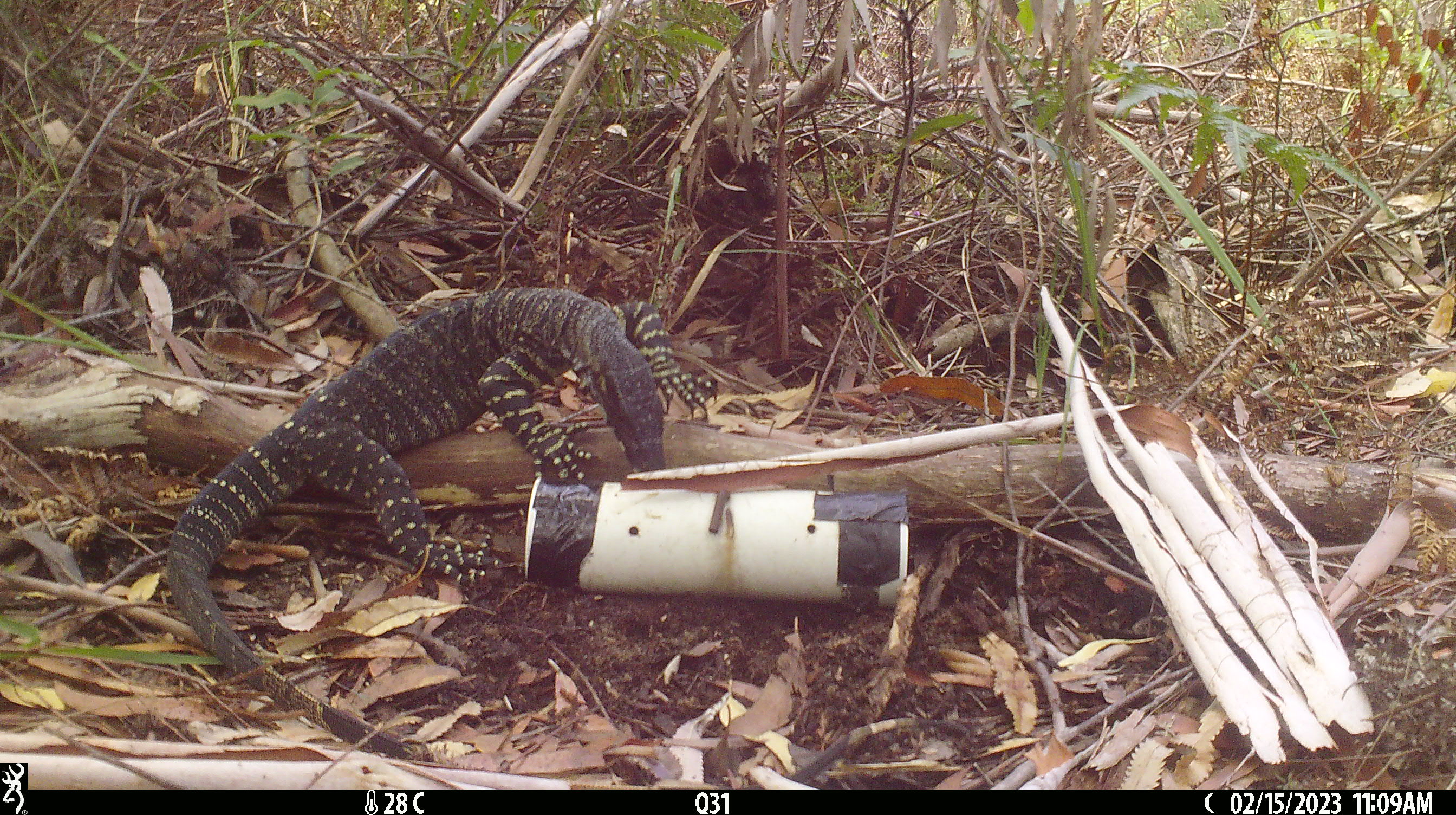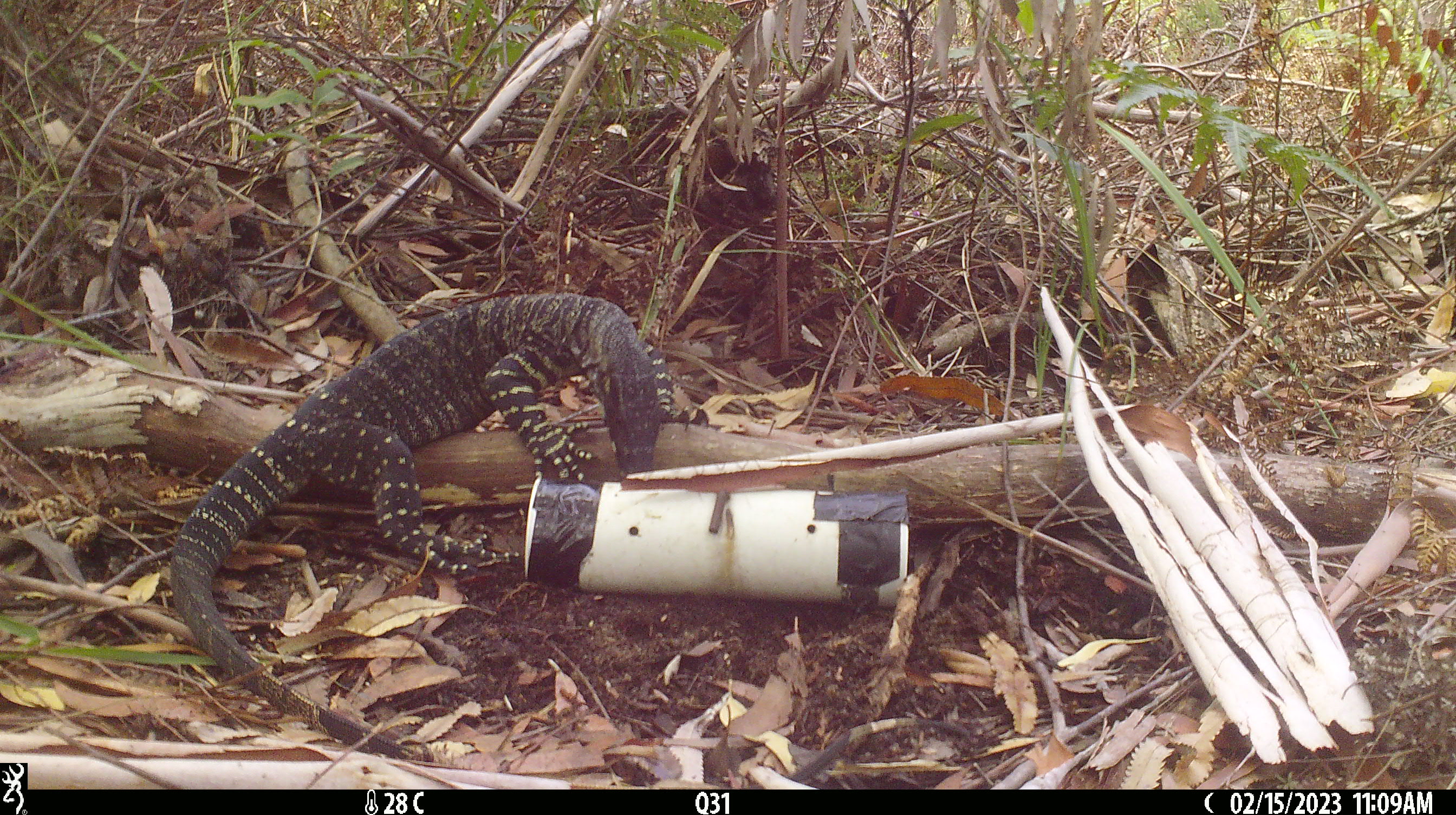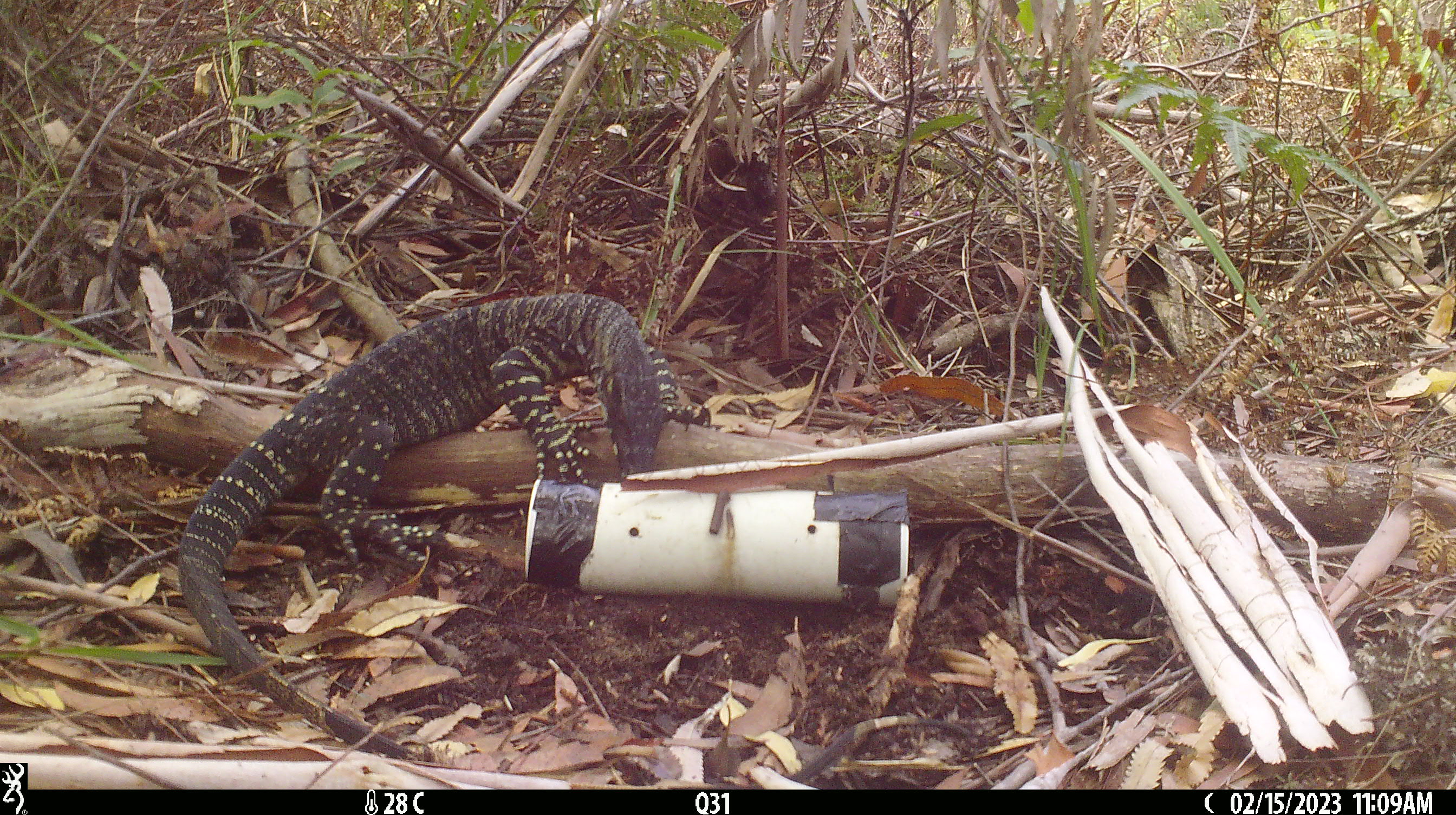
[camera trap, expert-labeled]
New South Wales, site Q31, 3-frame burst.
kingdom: Animalia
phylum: Chordata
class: Reptilia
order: Squamata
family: Varanidae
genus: Varanus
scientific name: Varanus varius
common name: lace monitor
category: goanna